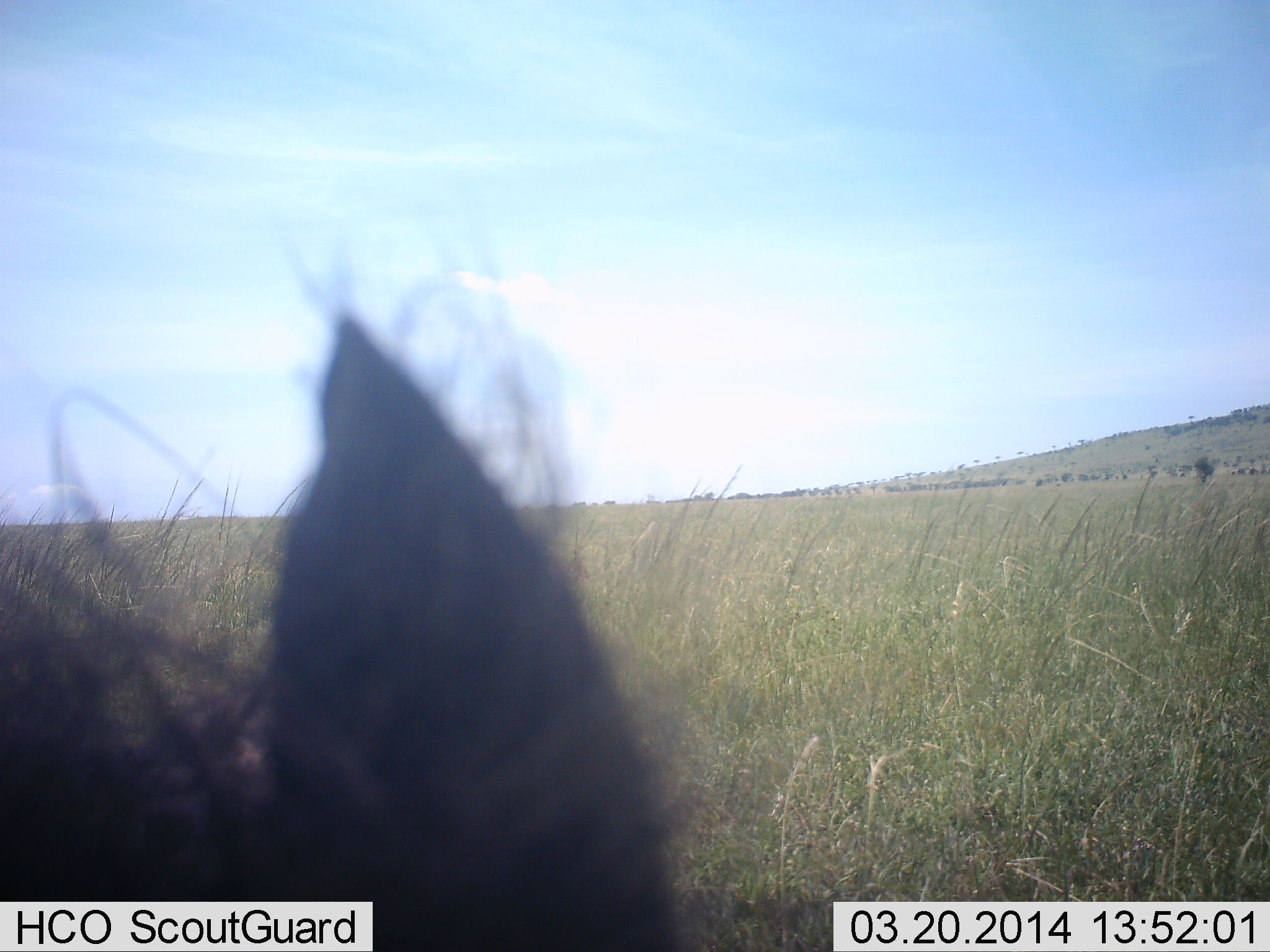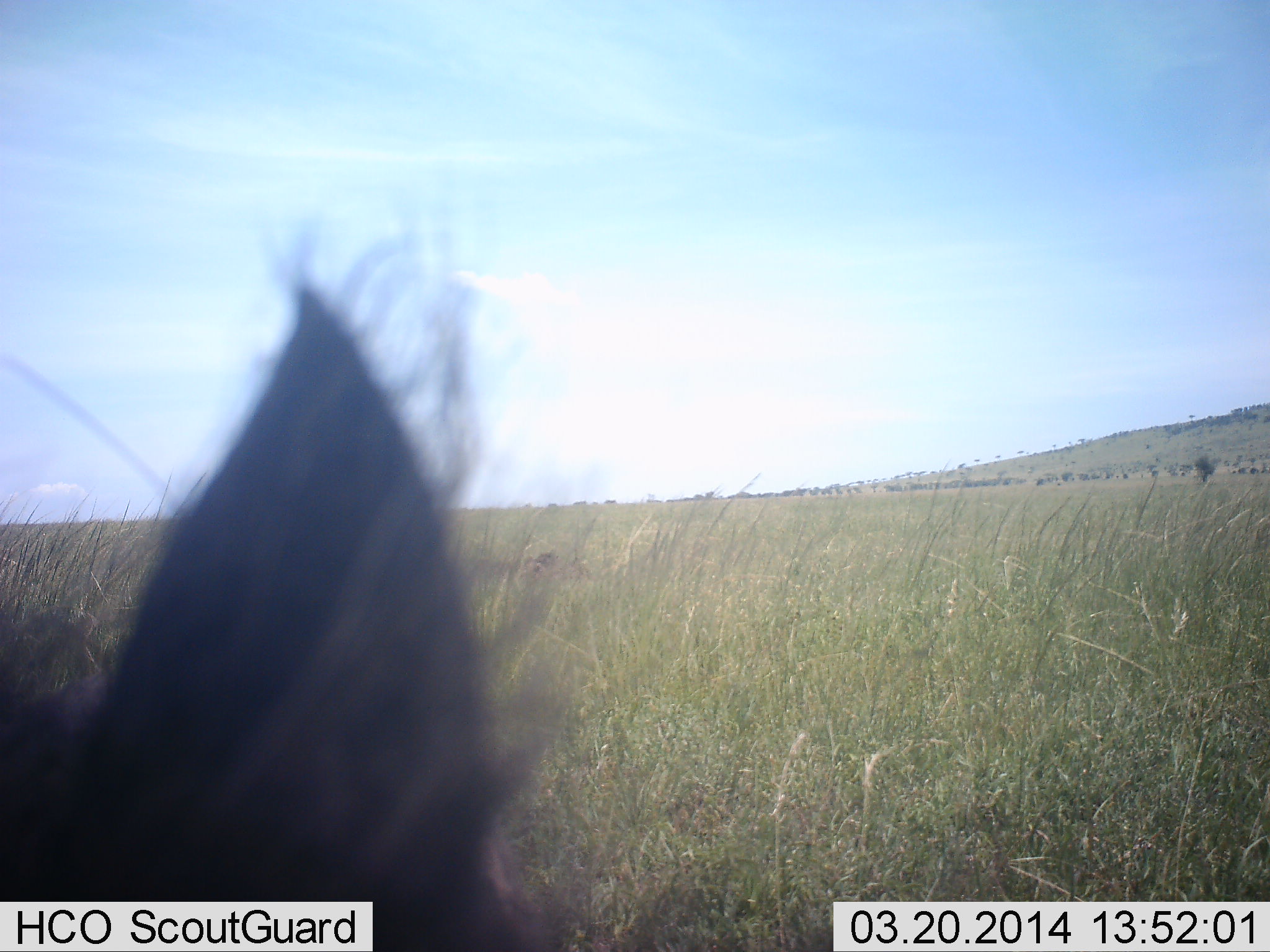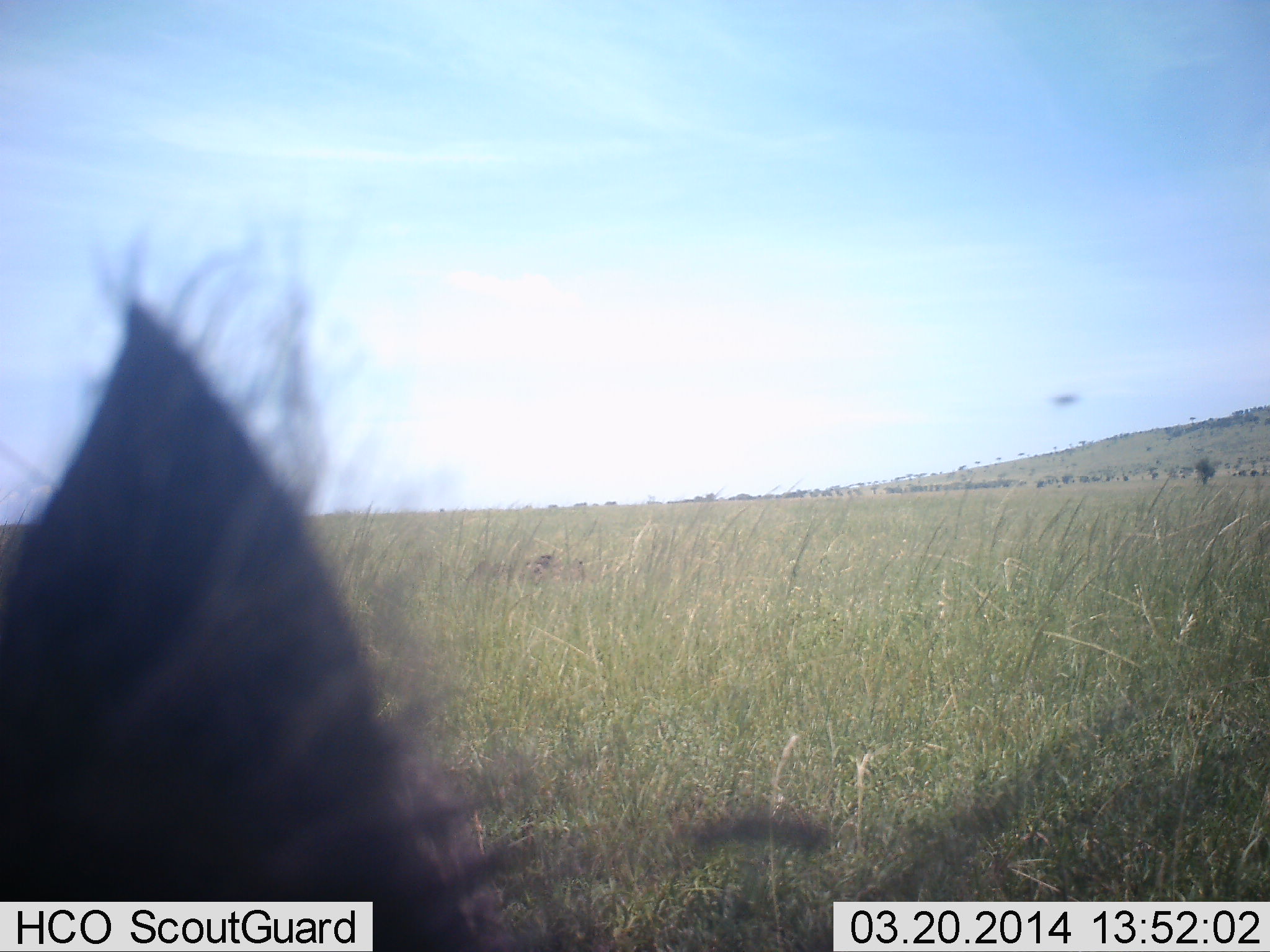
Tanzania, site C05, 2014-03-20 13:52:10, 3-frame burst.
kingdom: Animalia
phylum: Chordata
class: Mammalia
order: Artiodactyla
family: Suidae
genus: Phacochoerus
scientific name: Phacochoerus africanus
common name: warthog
Warthog (Phacochoerus africanus), count 1. Behavior (volunteer vote fractions): standing 62%, resting 12%, moving 0%, interacting 25%. Young present (vote fraction): 0%. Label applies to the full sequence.